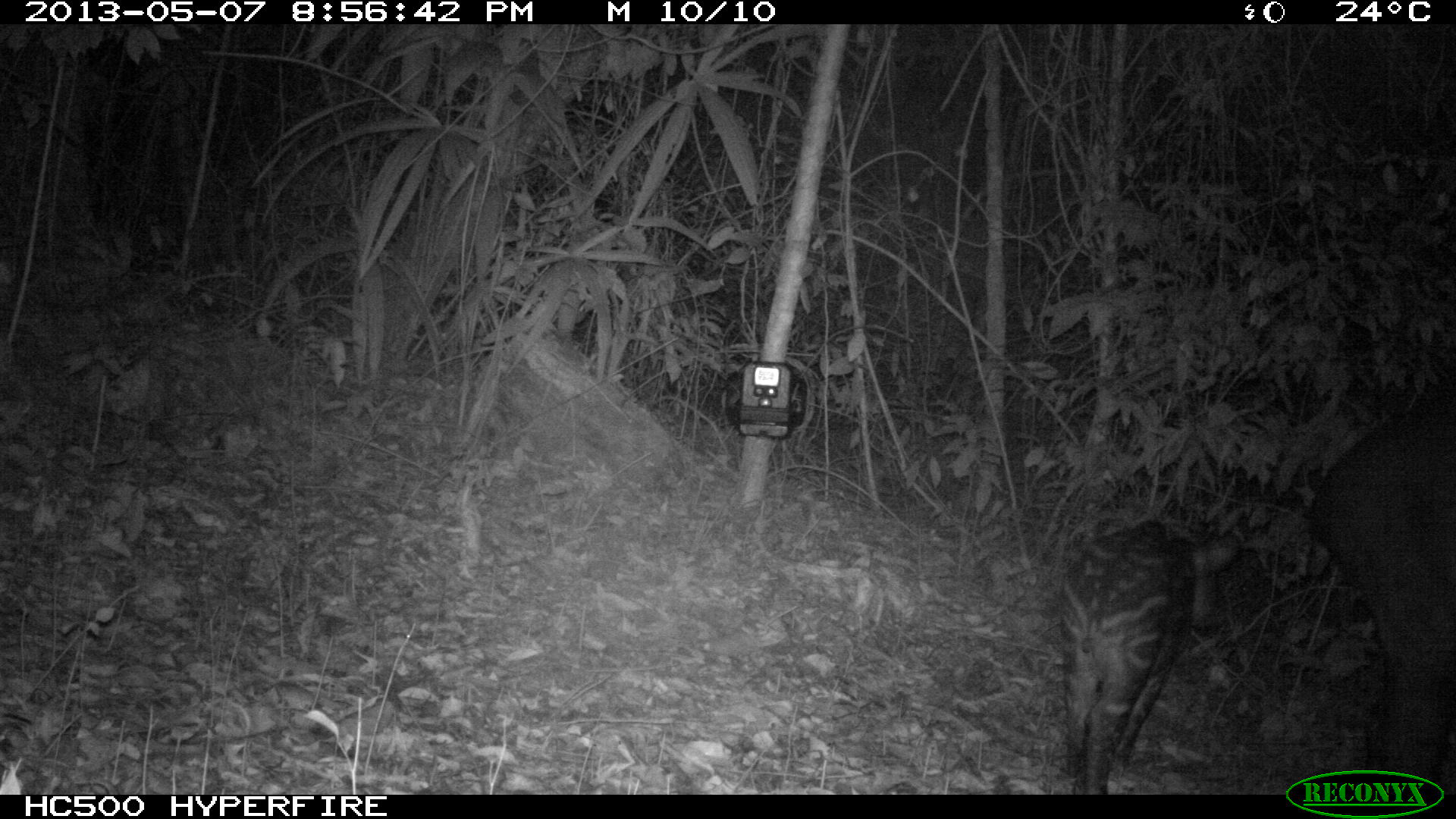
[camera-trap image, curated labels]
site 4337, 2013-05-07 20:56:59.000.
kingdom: Animalia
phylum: Chordata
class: Mammalia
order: Perissodactyla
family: Tapiridae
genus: Tapirus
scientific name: Tapirus bairdii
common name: baird's tapir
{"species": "Tapirus bairdii (baird's tapir)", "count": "2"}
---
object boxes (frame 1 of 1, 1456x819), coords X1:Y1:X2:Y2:
tapirus bairdii: 1300:395:1456:794; 1054:515:1245:788